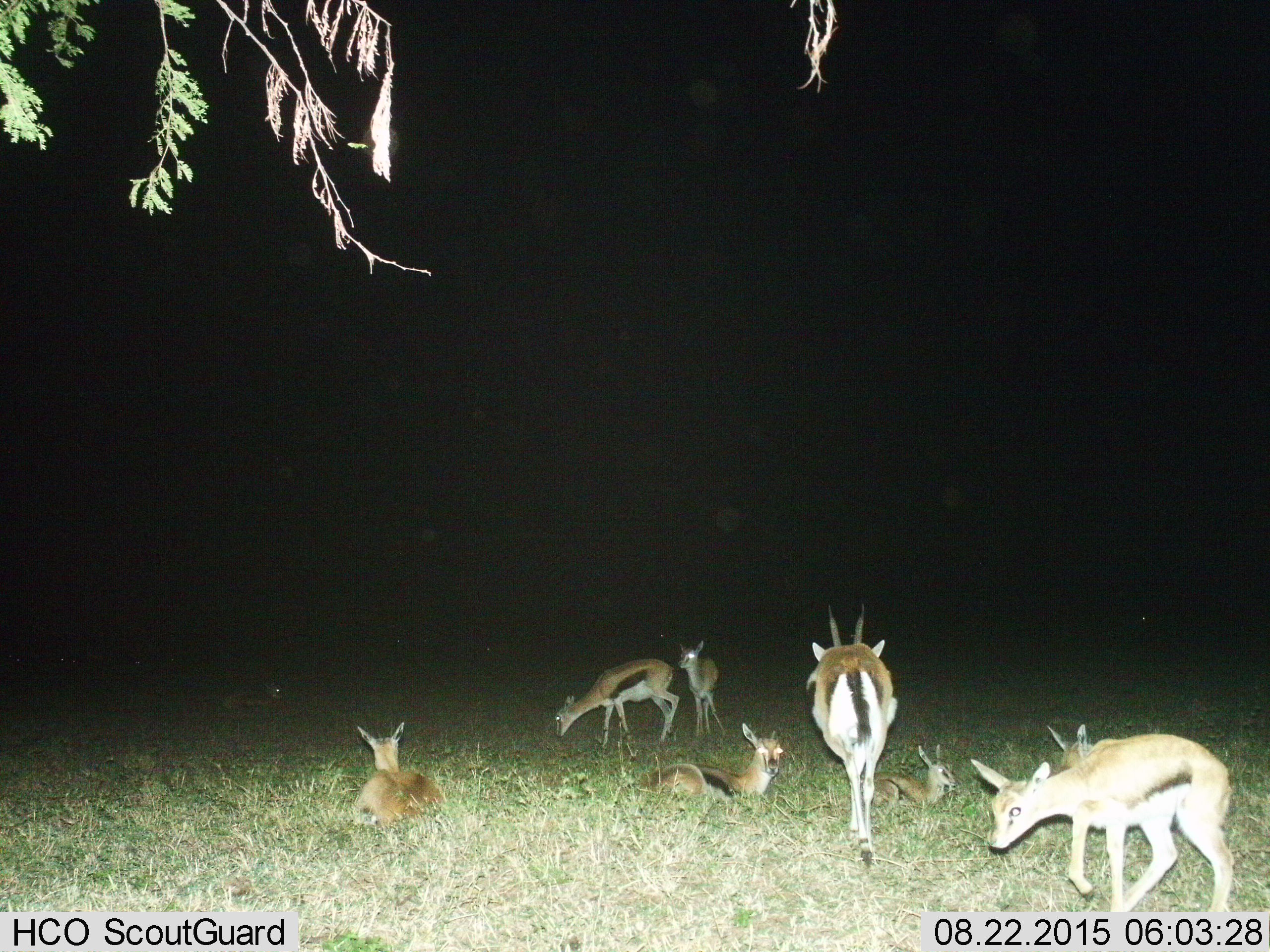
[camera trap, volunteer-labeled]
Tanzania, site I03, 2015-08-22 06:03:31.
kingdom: Animalia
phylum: Chordata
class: Mammalia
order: Artiodactyla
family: Bovidae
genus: Eudorcas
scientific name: Eudorcas thomsonii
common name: thomson's gazelle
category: gazellethomsons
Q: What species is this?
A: Gazellethomsons (thomson's gazelle) (Eudorcas thomsonii).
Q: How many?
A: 8.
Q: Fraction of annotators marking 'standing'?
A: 60%.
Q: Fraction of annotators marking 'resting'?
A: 100%.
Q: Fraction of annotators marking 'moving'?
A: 30%.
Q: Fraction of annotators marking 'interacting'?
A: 0%.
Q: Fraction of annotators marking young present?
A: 70%.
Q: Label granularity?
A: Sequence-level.